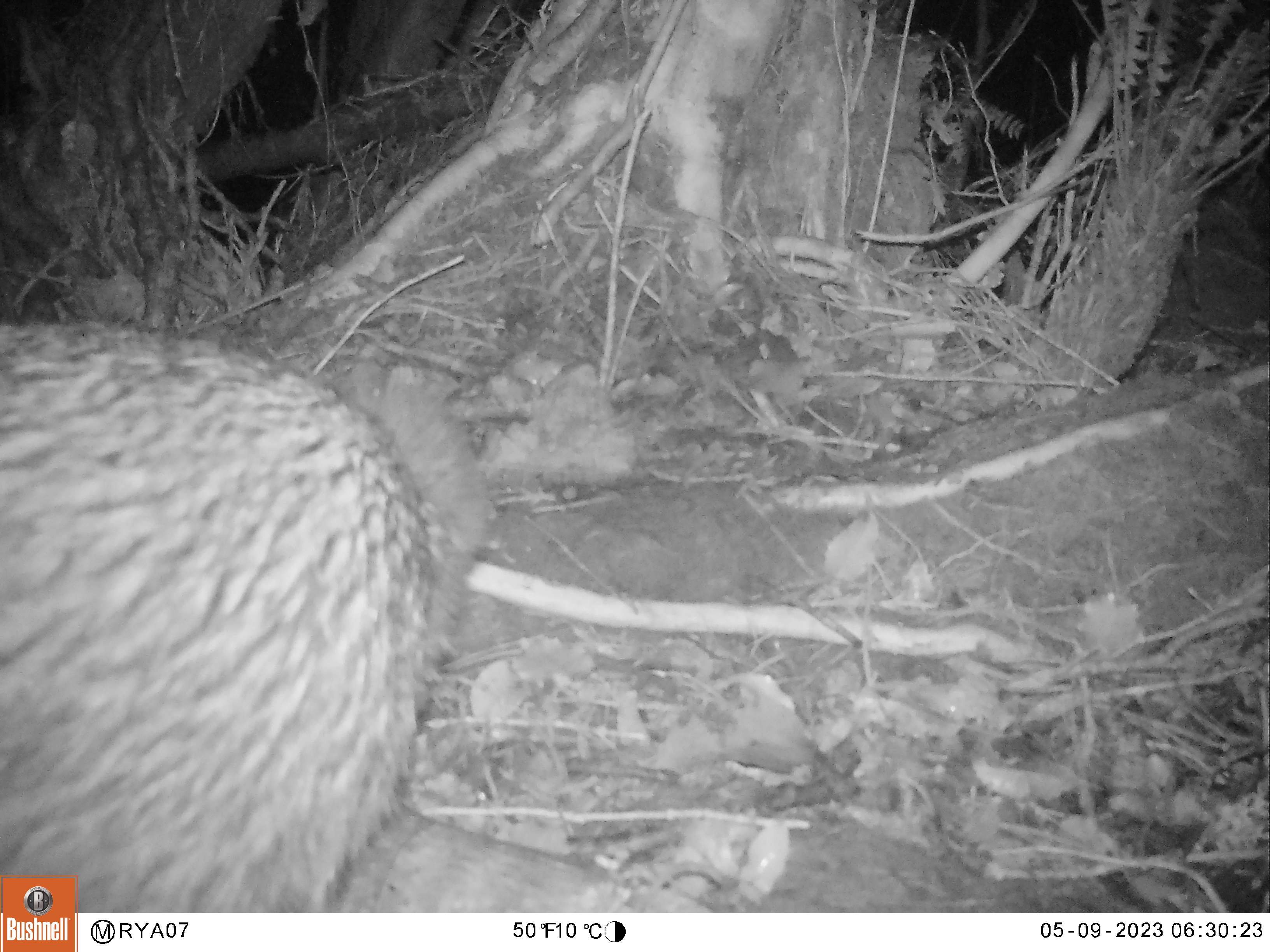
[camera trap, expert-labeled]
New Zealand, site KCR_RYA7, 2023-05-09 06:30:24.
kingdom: Animalia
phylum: Chordata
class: Aves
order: Apterygiformes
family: Apterygidae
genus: Apteryx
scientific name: Apteryx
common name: kiwi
Kiwi (Apteryx).